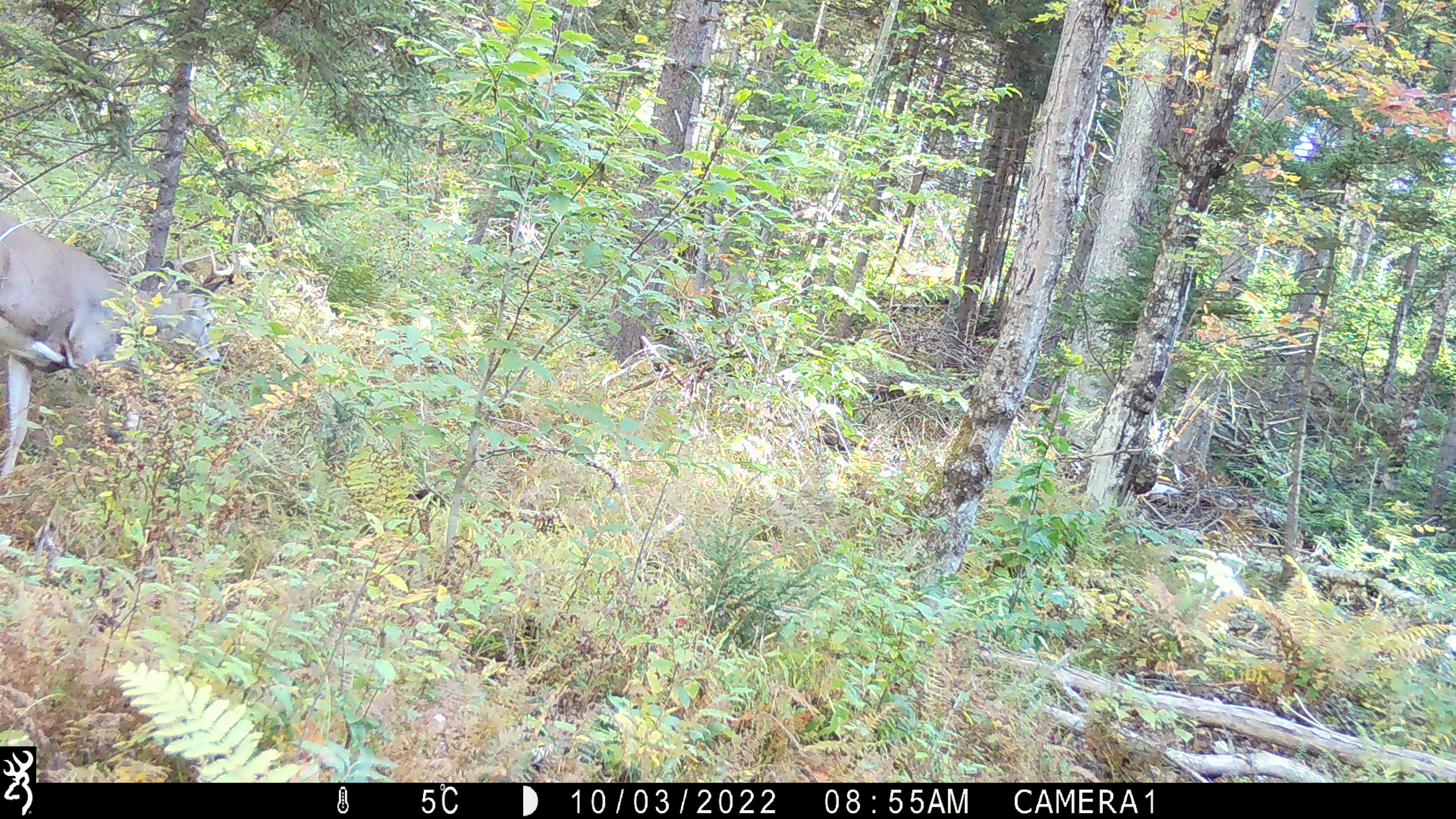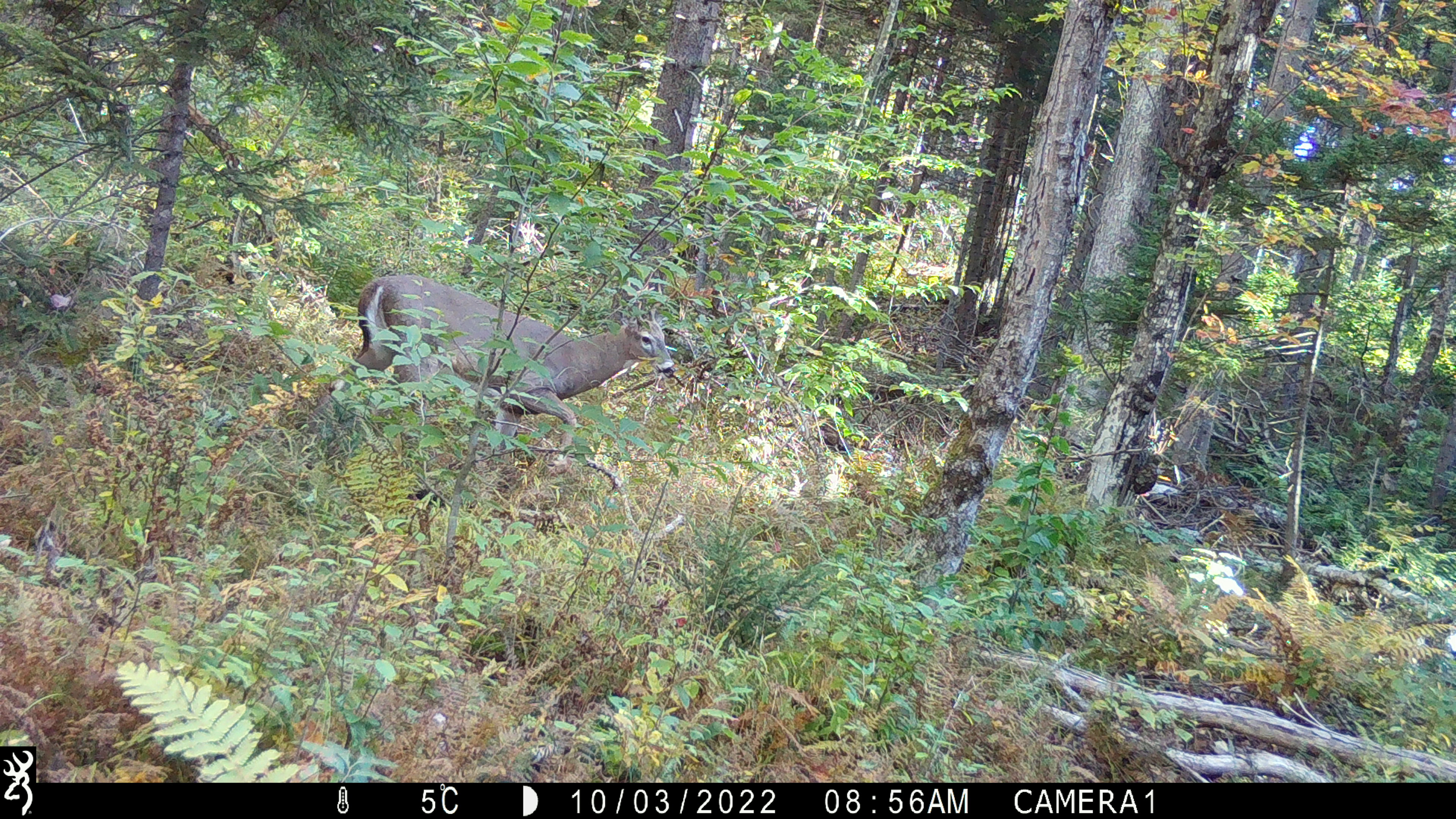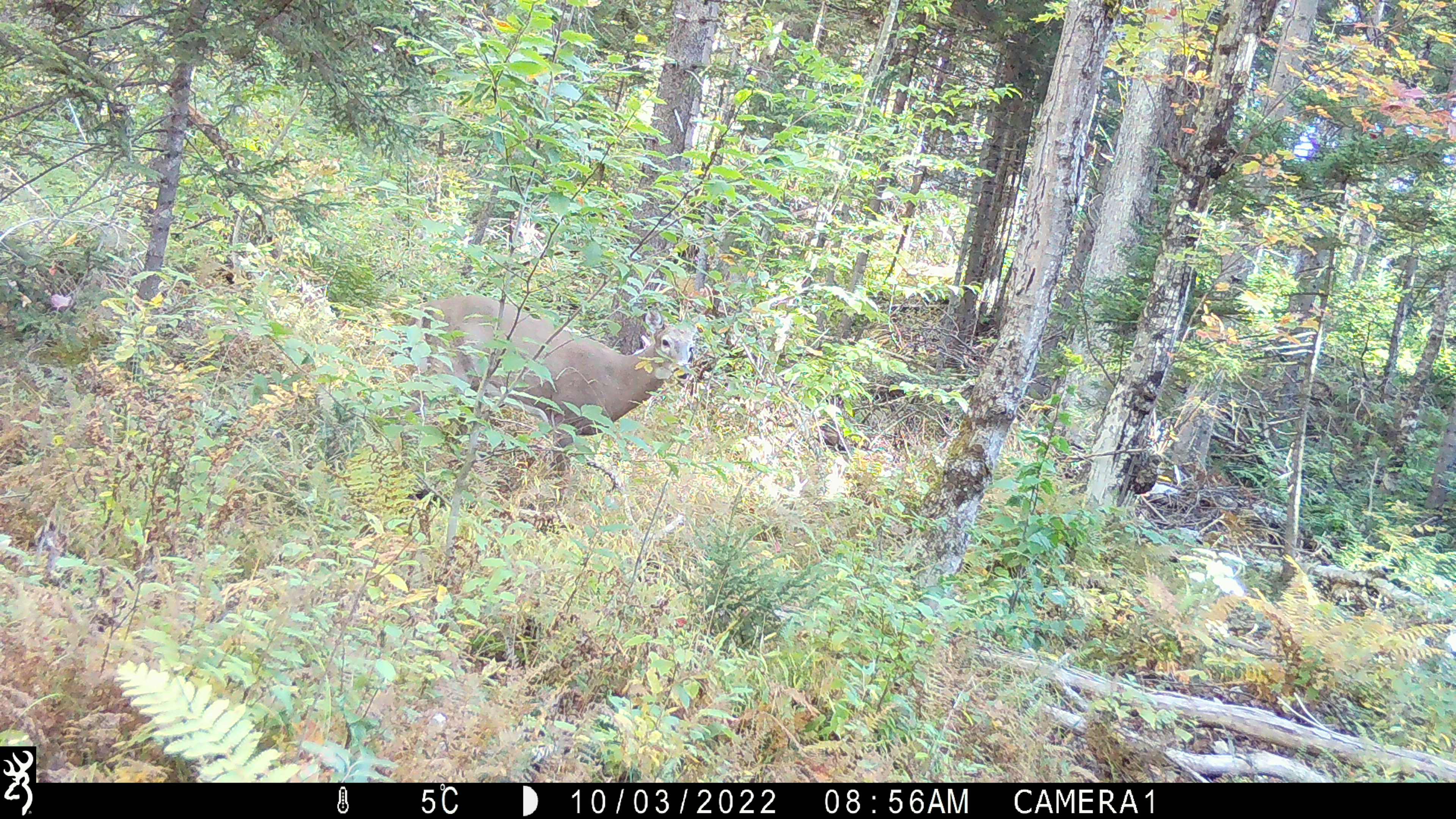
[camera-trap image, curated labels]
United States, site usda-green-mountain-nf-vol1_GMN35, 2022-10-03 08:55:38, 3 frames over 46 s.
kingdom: Animalia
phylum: Chordata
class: Mammalia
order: Artiodactyla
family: Cervidae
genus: Odocoileus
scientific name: Odocoileus virginianus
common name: white-tailed deer